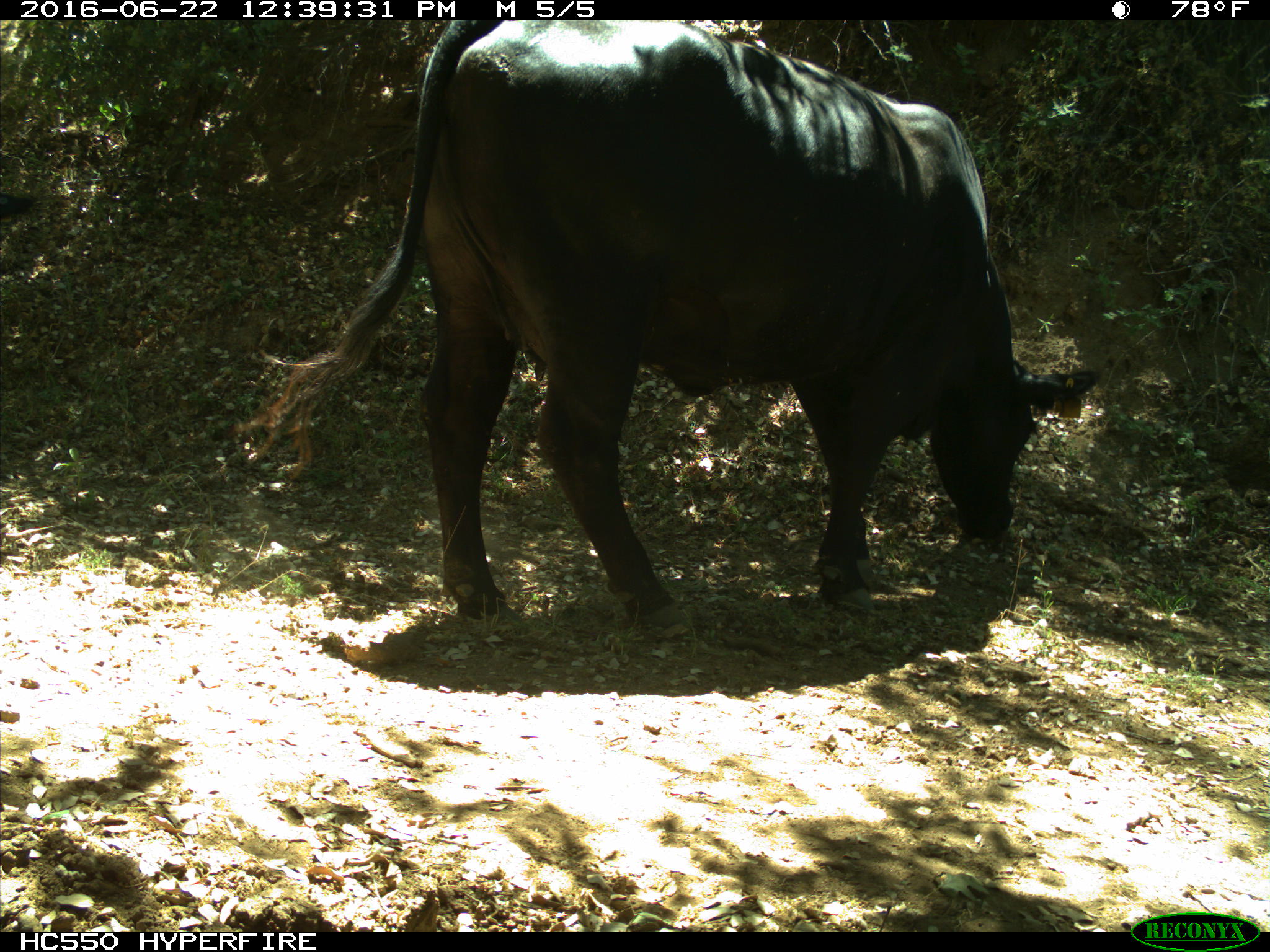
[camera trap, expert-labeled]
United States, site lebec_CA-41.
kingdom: Animalia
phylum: Chordata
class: Mammalia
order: Artiodactyla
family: Bovidae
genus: Bos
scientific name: Bos taurus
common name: domestic cow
Bos taurus (domestic cow).